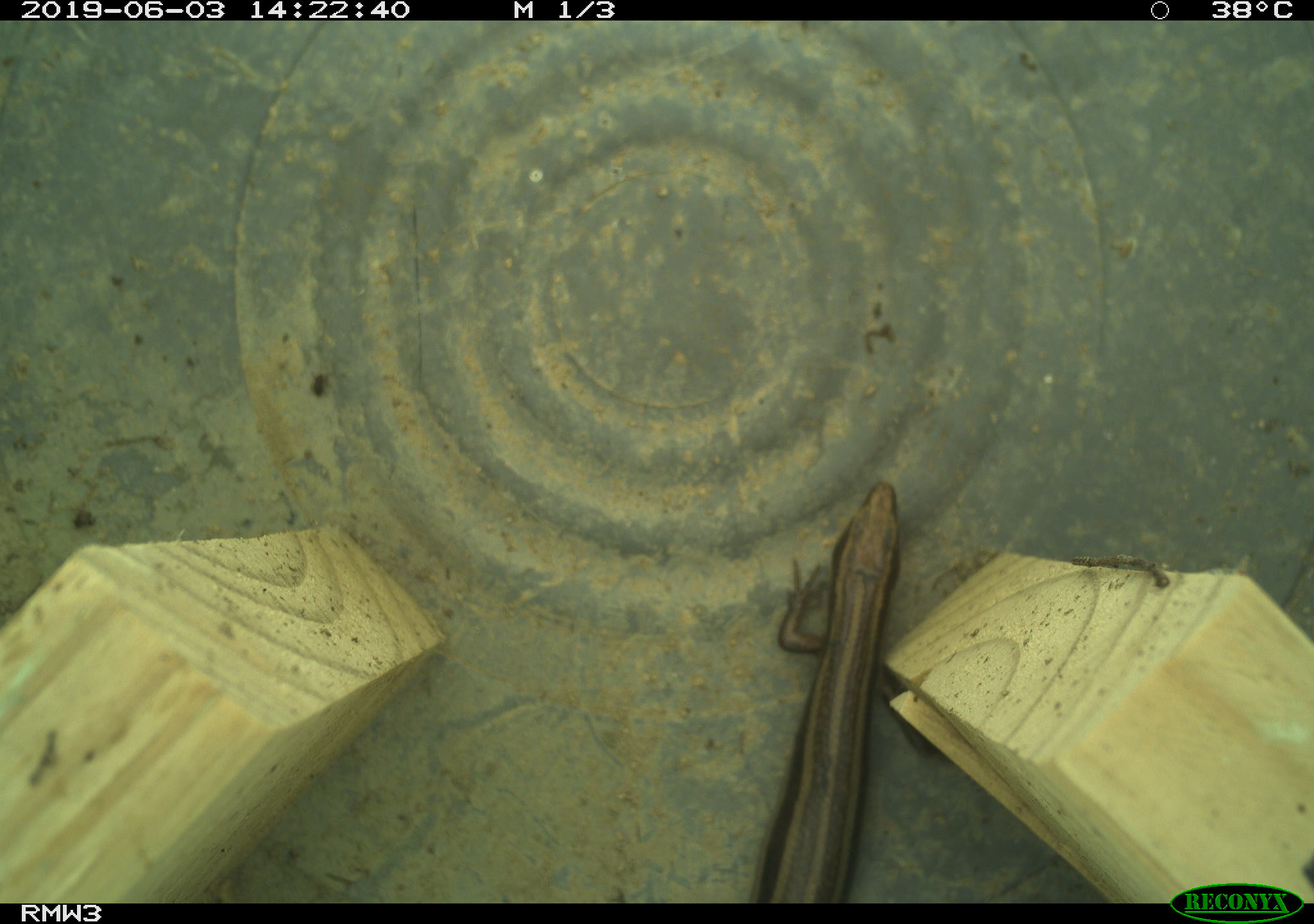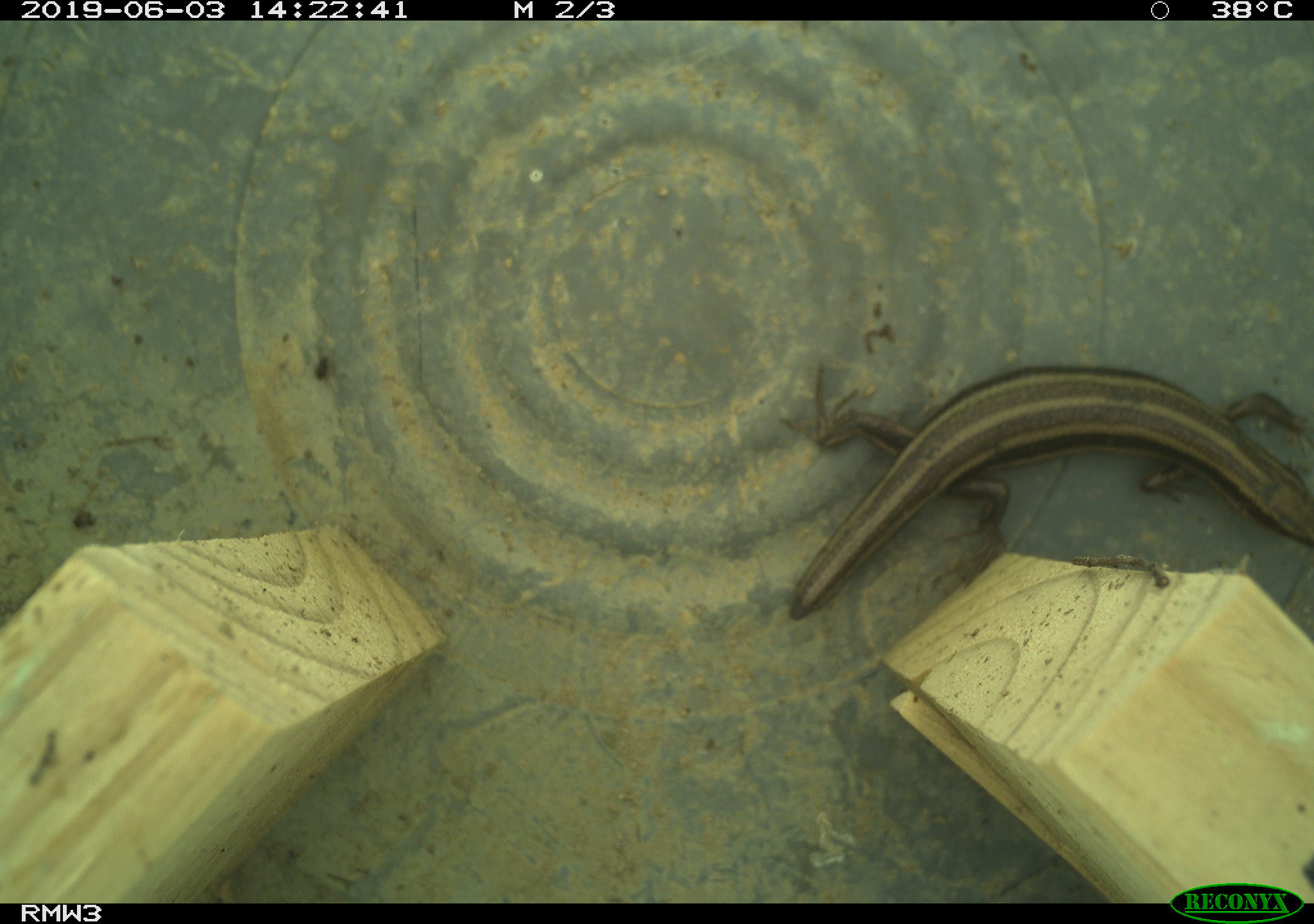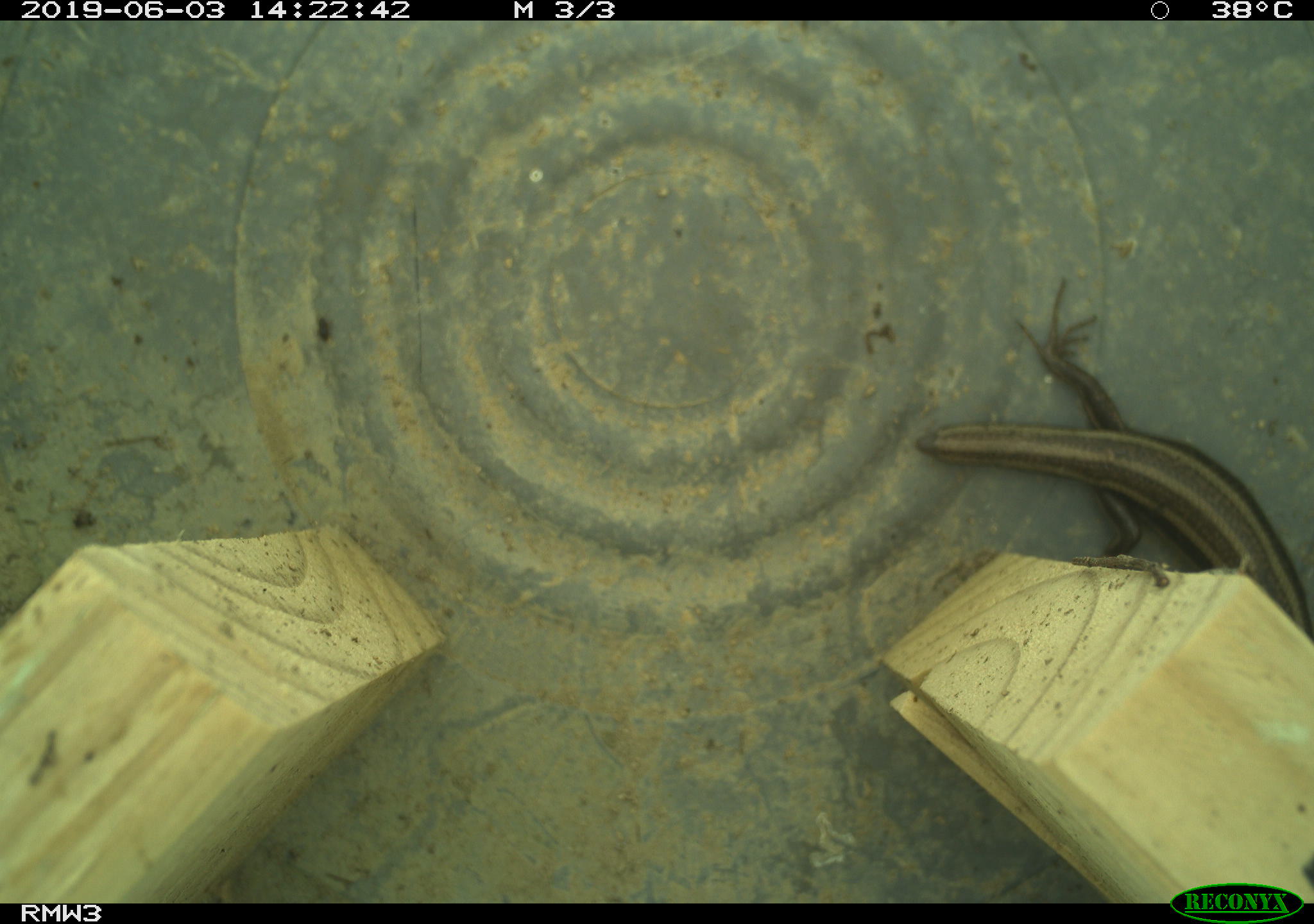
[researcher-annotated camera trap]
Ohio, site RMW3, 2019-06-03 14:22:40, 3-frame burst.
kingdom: Animalia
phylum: Chordata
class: Reptilia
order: Squamata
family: Scincidae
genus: Plestiodon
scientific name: Plestiodon fasciatus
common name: common five-lined skink